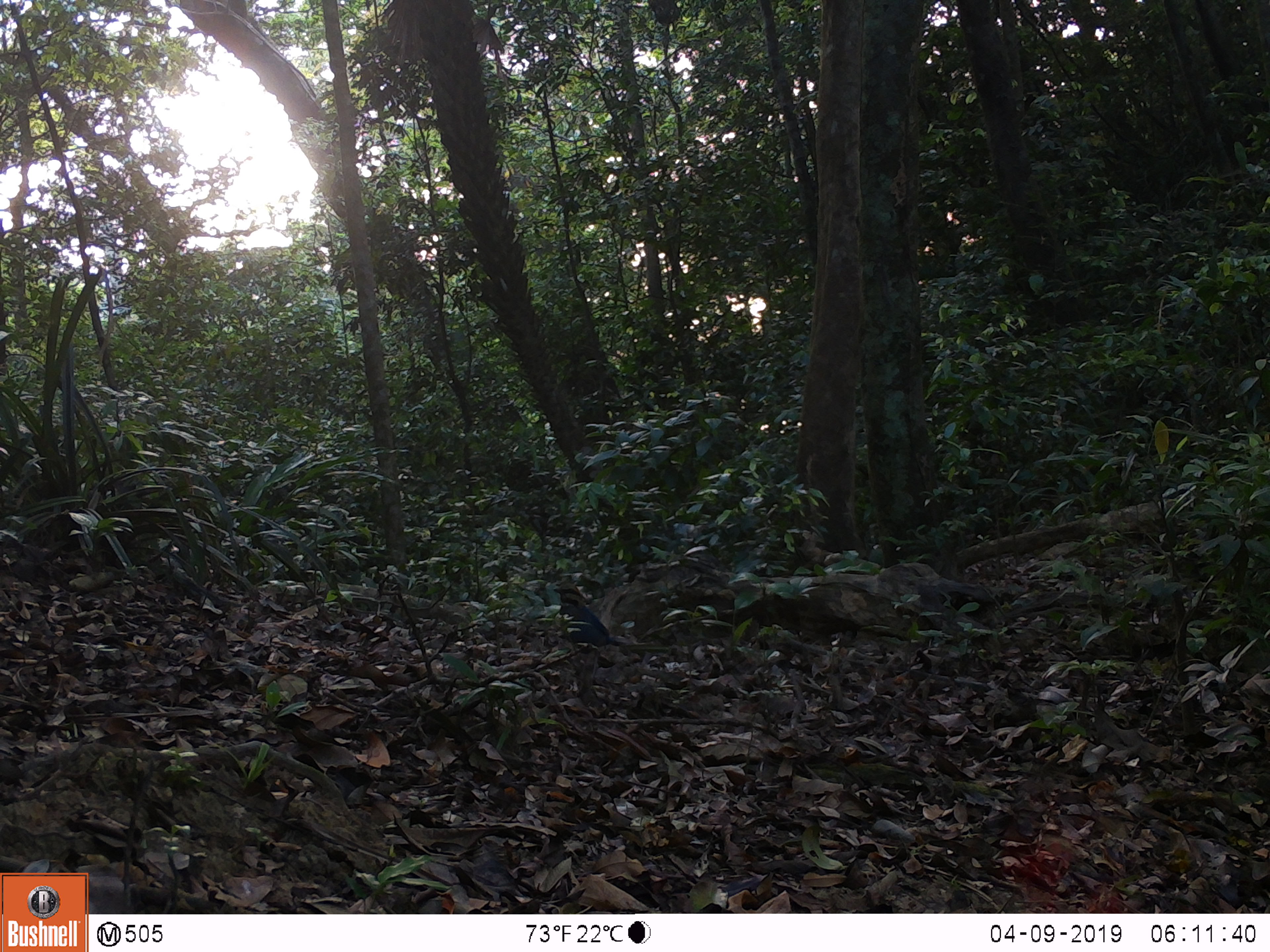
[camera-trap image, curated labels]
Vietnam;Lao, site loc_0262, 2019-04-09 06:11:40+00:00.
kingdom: Animalia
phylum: Chordata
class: Aves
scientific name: Aves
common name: bird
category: unidentified bird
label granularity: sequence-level